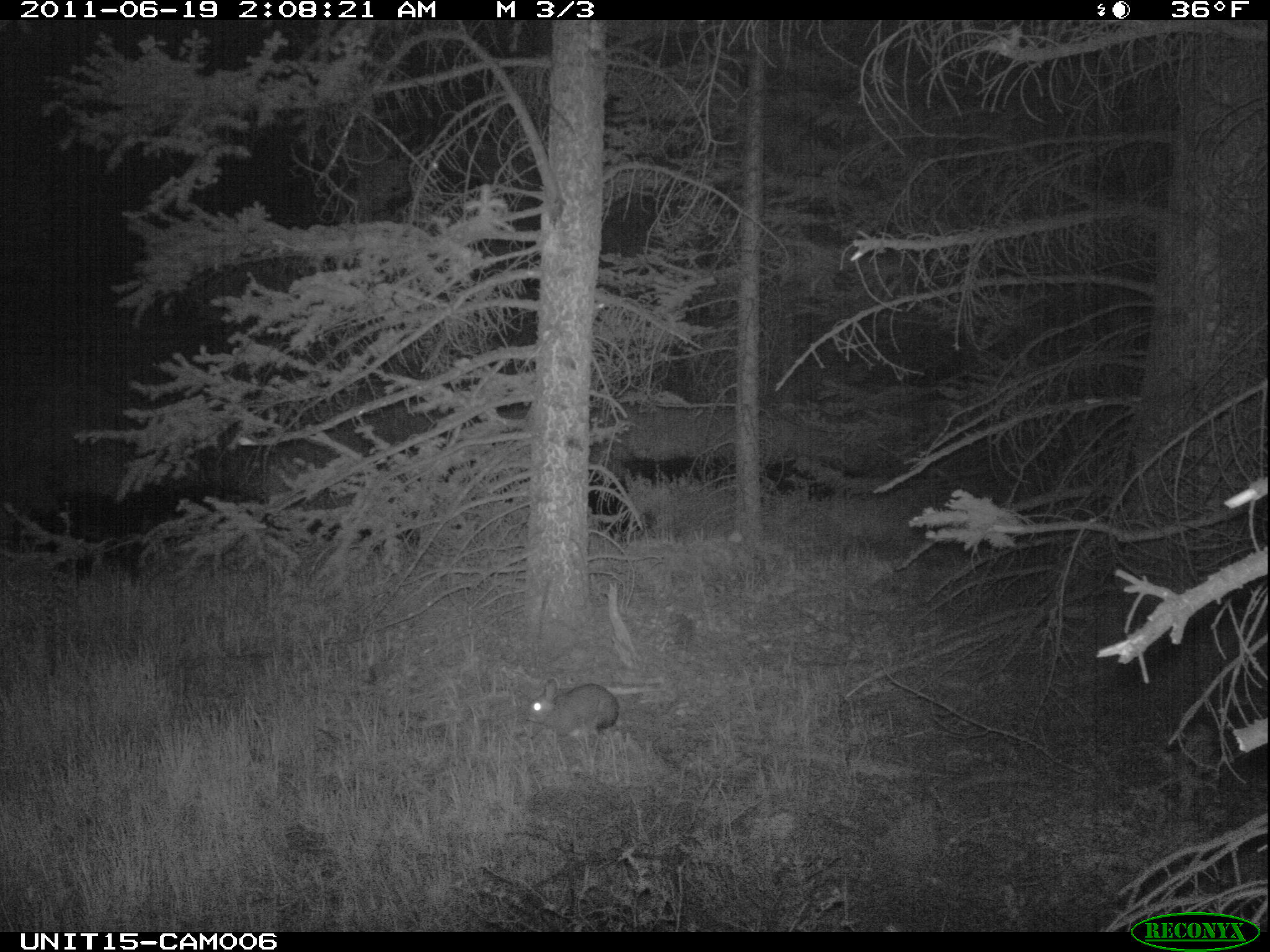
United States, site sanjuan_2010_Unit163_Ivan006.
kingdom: Animalia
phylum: Chordata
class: Mammalia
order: Lagomorpha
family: Leporidae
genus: Lepus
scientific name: Lepus americanus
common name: snowshoe hare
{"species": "Lepus americanus (snowshoe hare)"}